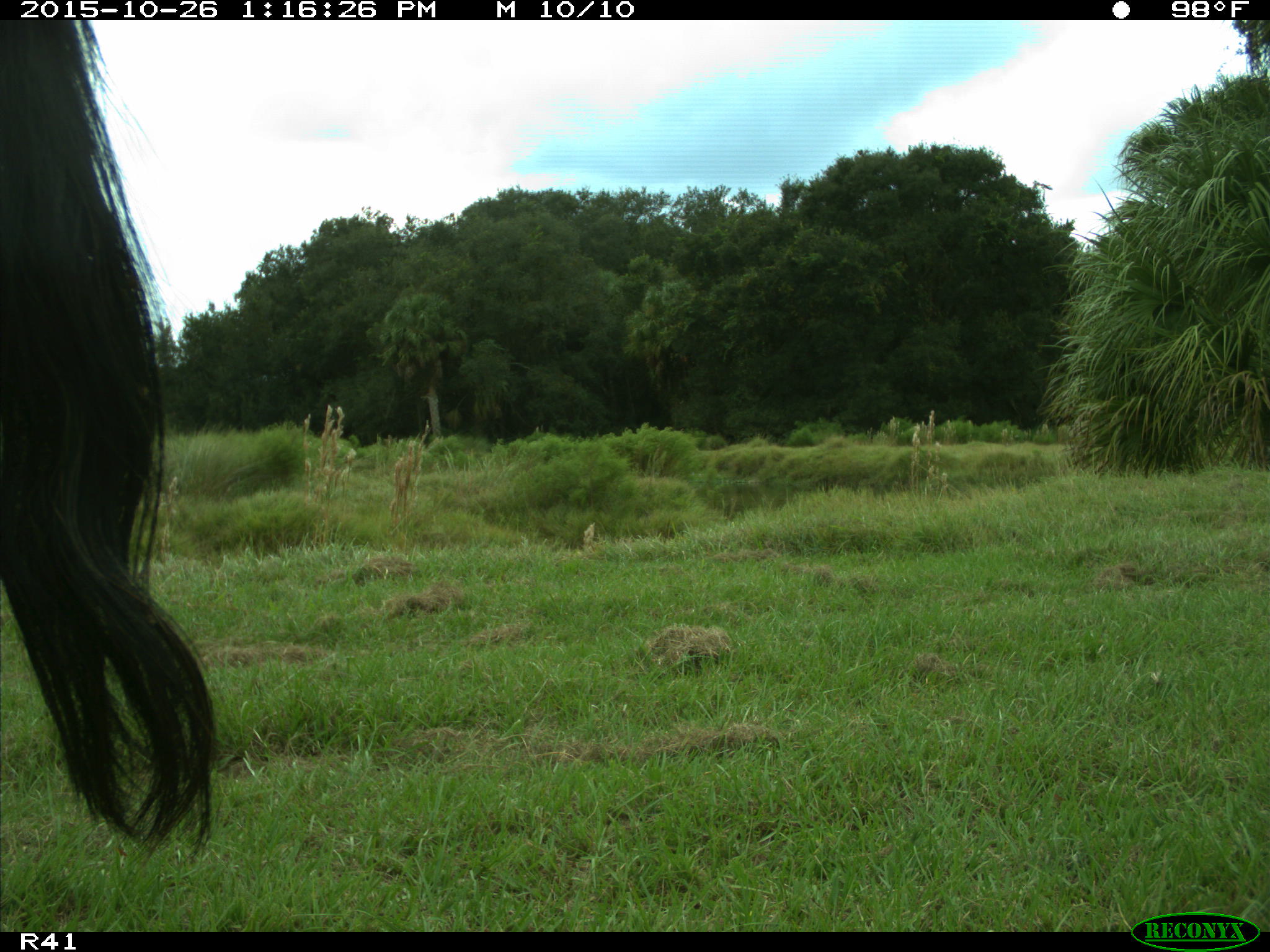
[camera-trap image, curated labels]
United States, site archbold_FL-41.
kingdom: Animalia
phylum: Chordata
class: Mammalia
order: Artiodactyla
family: Bovidae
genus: Bos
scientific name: Bos taurus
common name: domestic cow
Bos taurus (domestic cow).